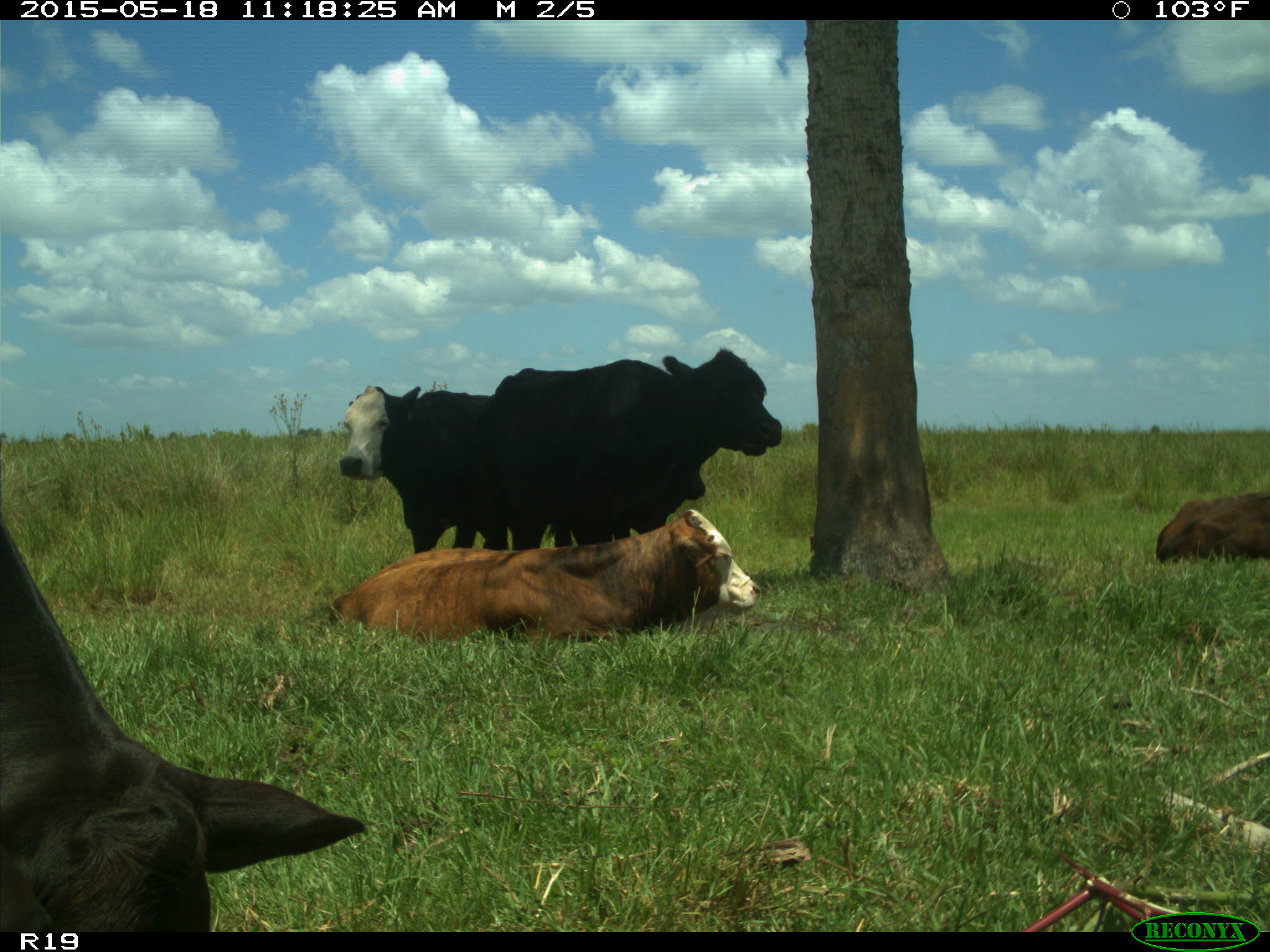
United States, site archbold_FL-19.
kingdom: Animalia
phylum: Chordata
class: Mammalia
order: Artiodactyla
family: Bovidae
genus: Bos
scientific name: Bos taurus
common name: domestic cow